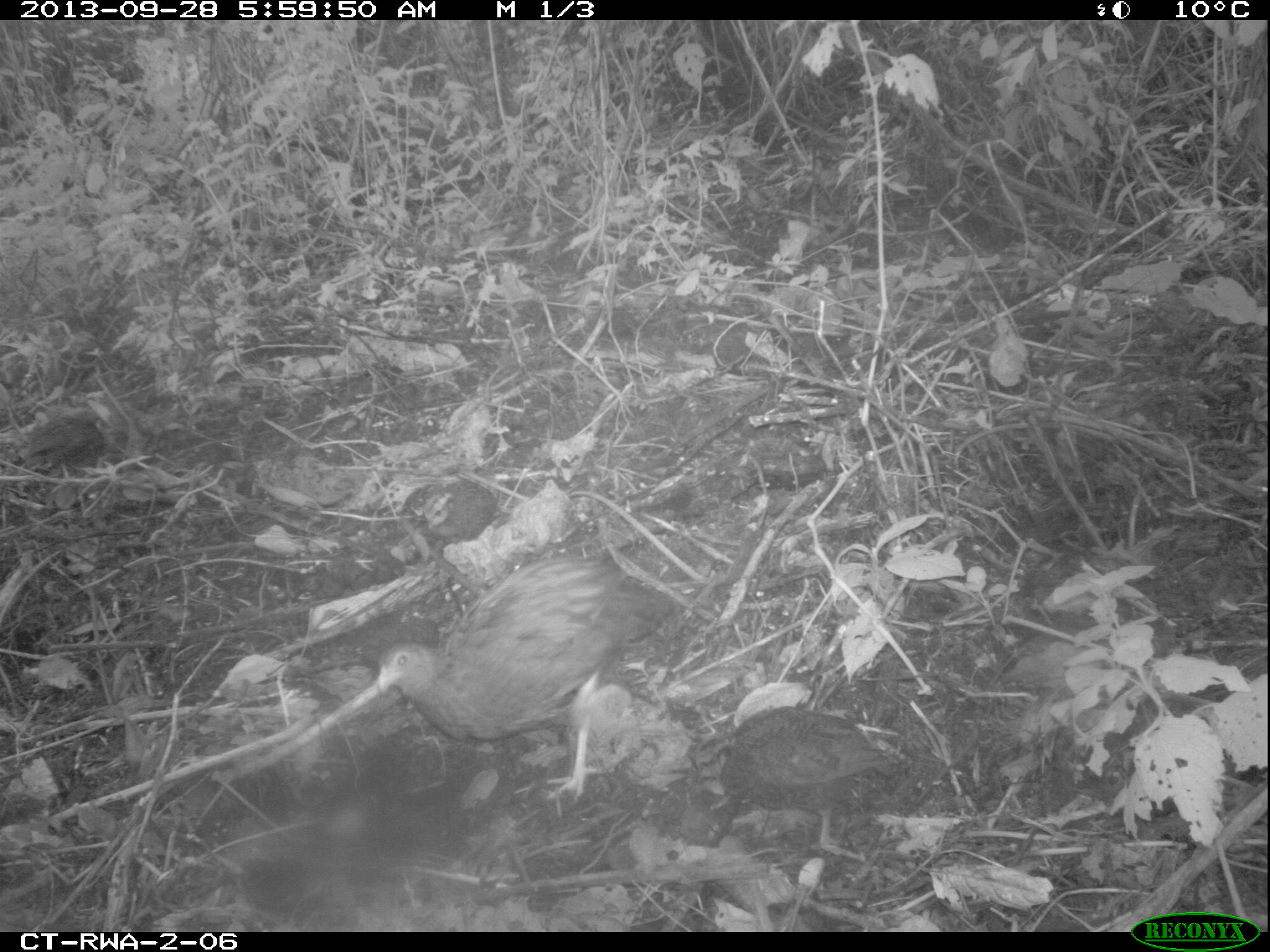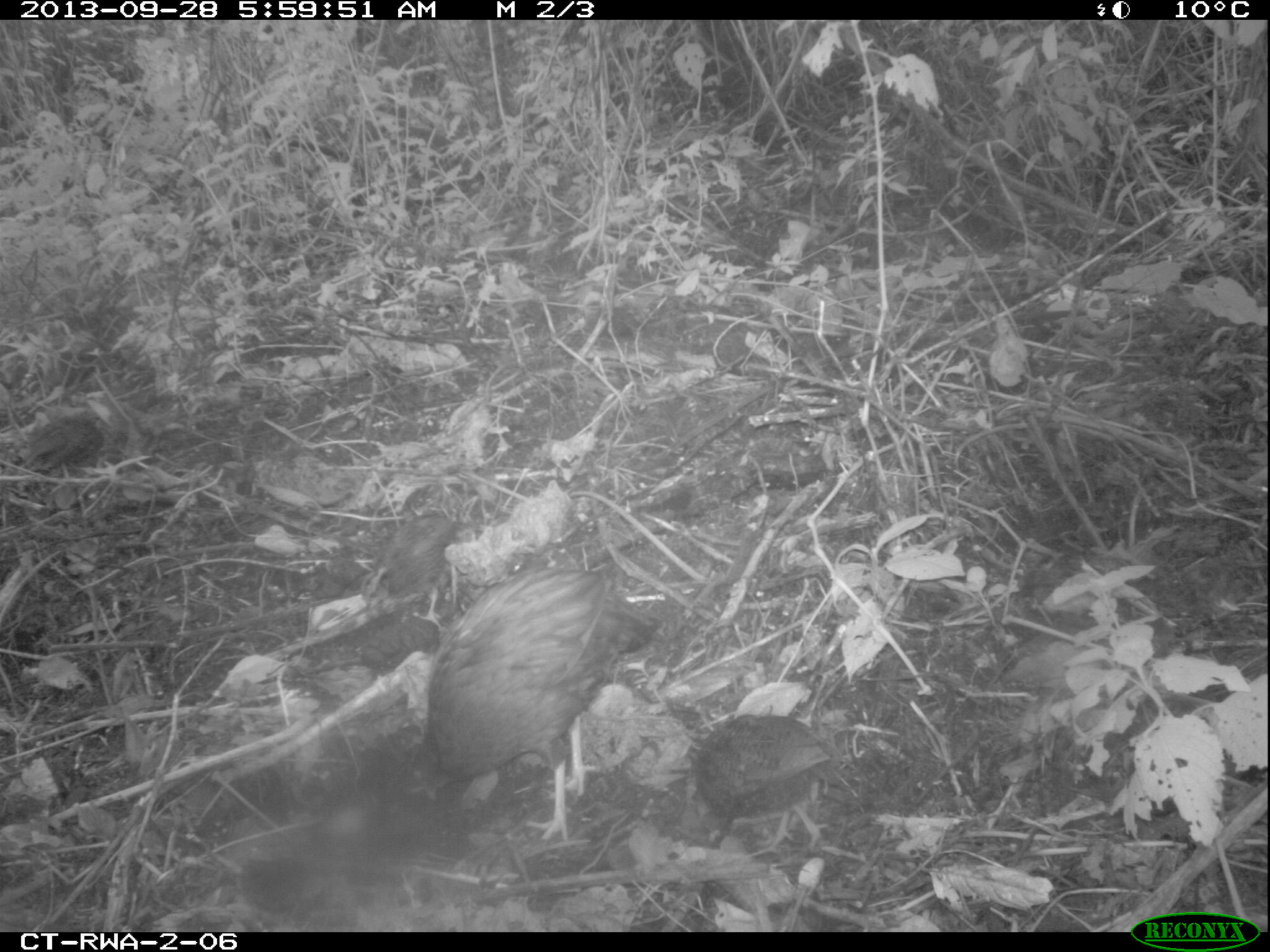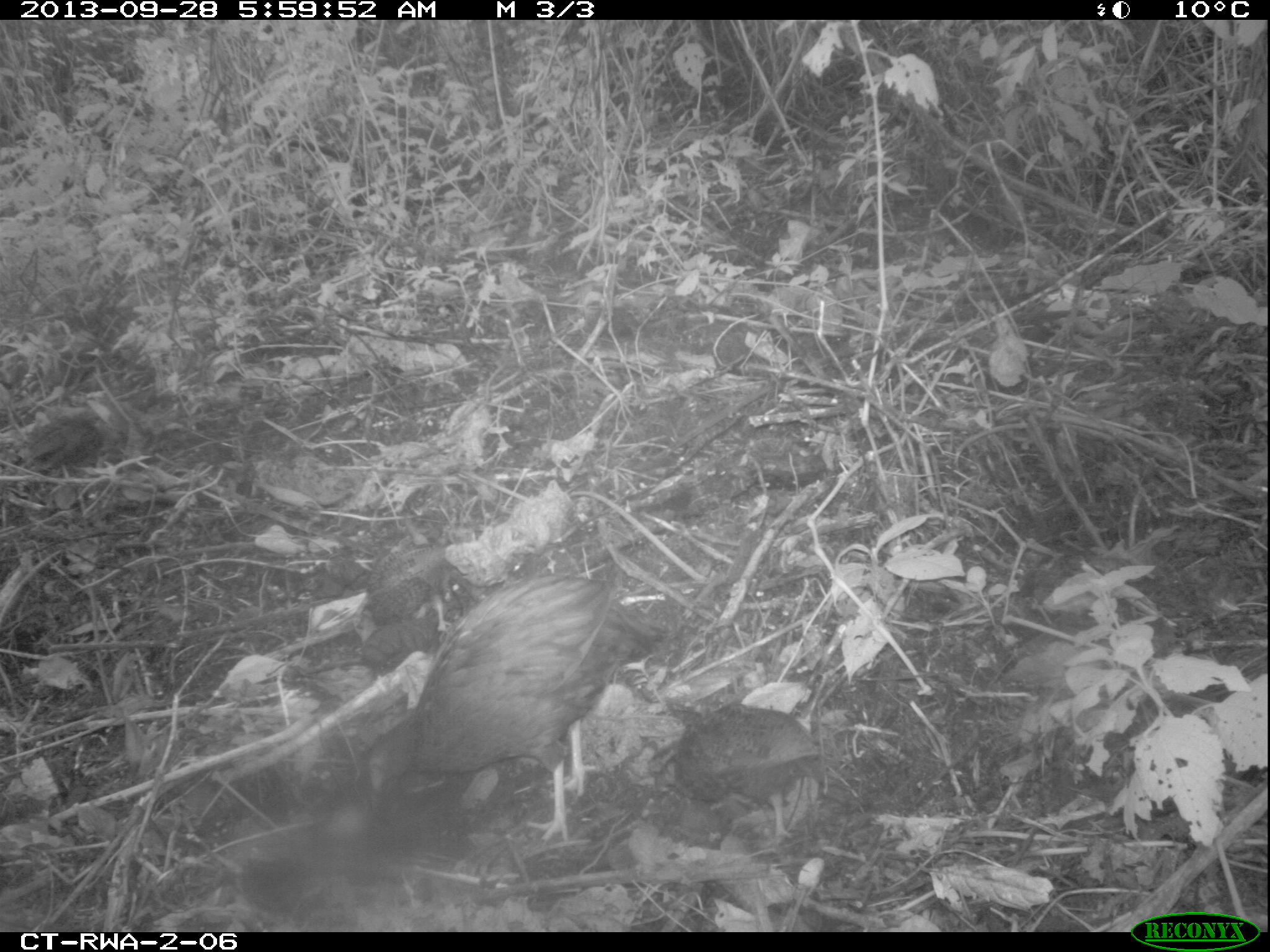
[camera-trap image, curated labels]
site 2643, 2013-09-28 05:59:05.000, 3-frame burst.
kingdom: Animalia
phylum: Chordata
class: Aves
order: Galliformes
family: Phasianidae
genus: Pternistis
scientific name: Pternistis nobilis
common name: handsome francolin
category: francolinus nobilis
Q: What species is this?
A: Francolinus nobilis (handsome francolin) (Pternistis nobilis).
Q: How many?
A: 5.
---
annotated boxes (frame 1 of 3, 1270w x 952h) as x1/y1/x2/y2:
francolinus nobilis: 371/549/684/800; 717/700/889/857; 22/408/106/478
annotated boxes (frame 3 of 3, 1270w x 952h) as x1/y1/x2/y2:
francolinus nobilis: 359/563/660/845; 667/700/818/843; 26/406/111/480